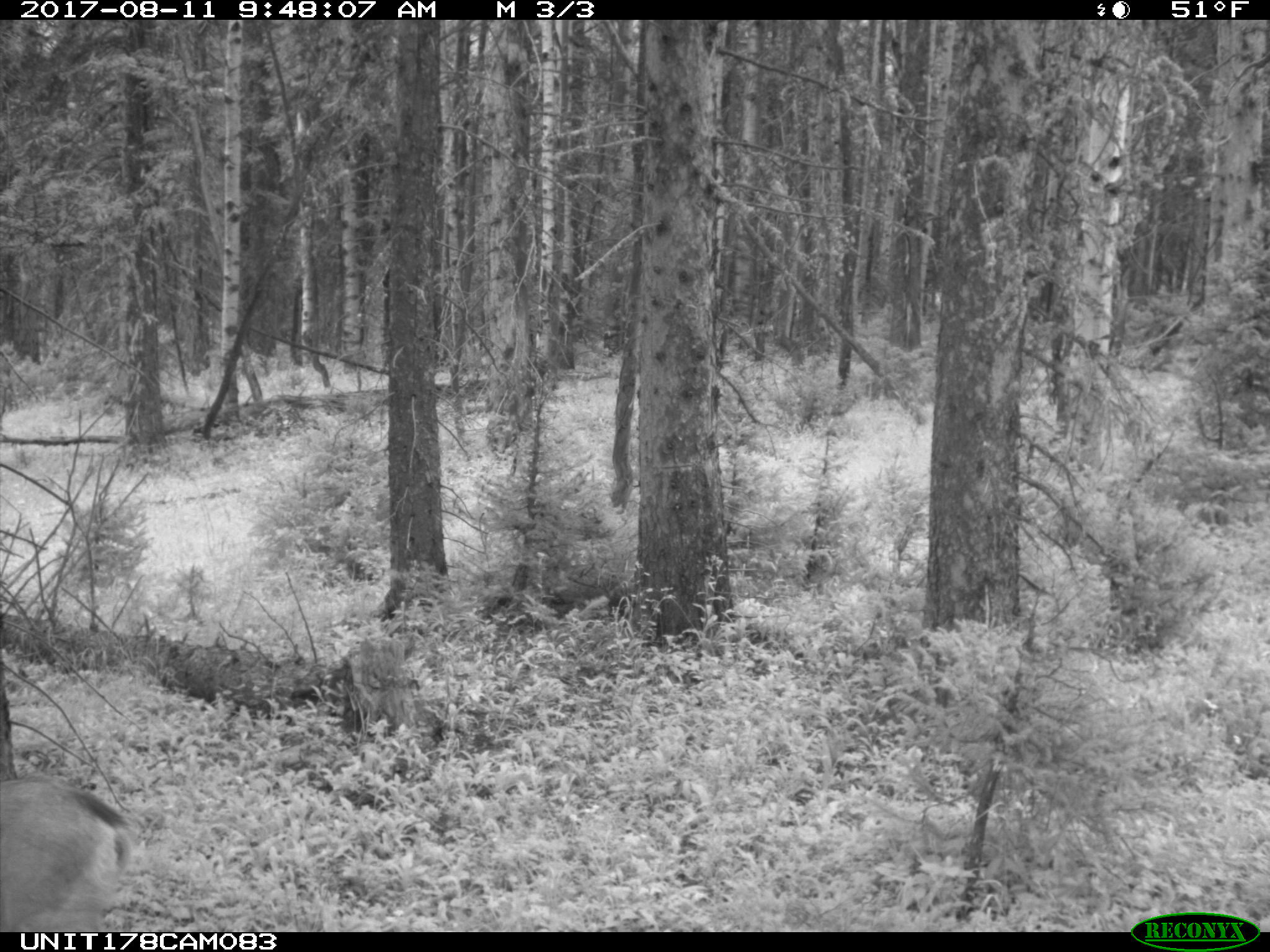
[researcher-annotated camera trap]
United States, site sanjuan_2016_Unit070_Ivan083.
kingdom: Animalia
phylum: Chordata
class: Mammalia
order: Artiodactyla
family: Cervidae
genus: Odocoileus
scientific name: Odocoileus hemionus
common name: mule deer